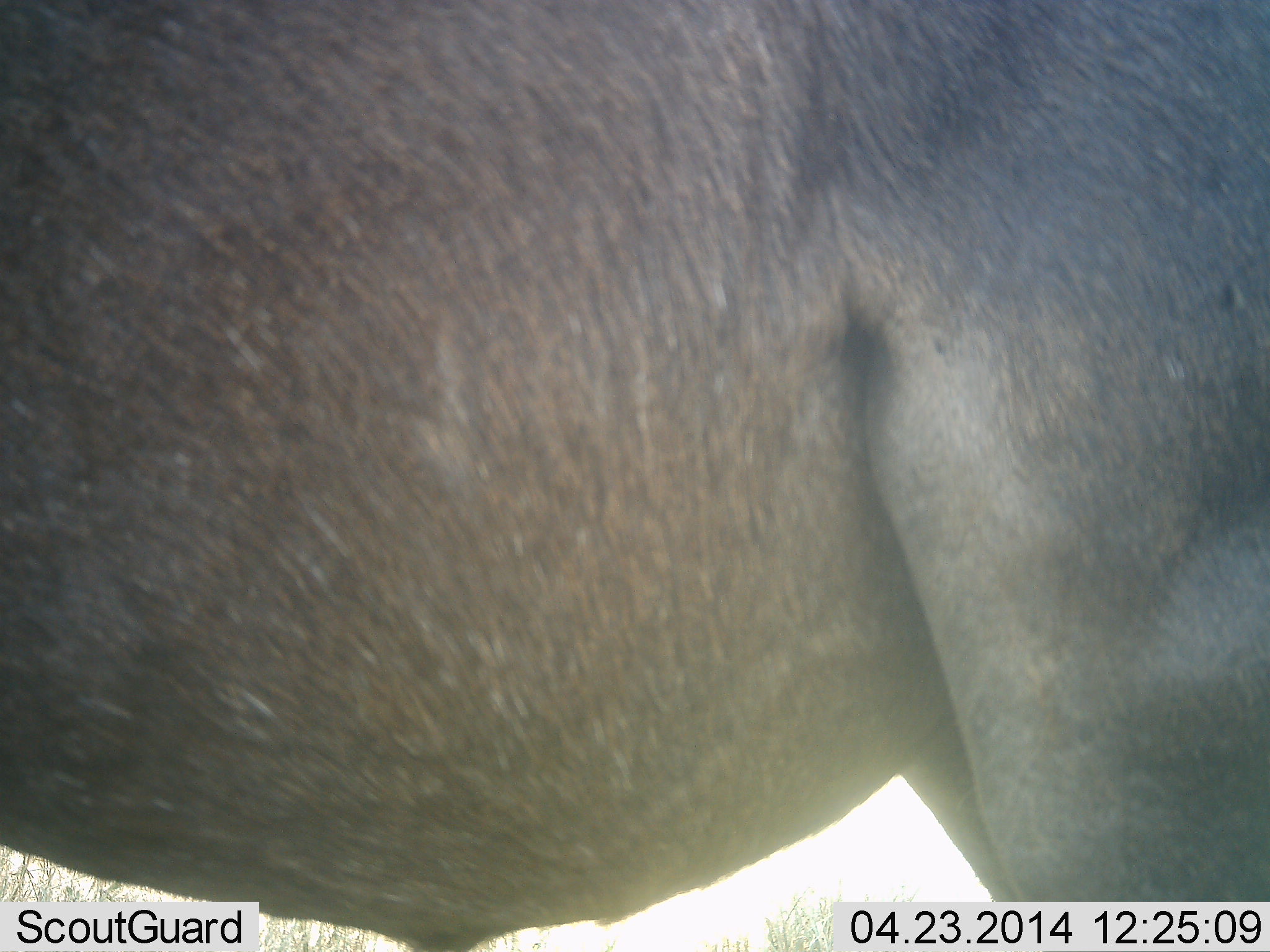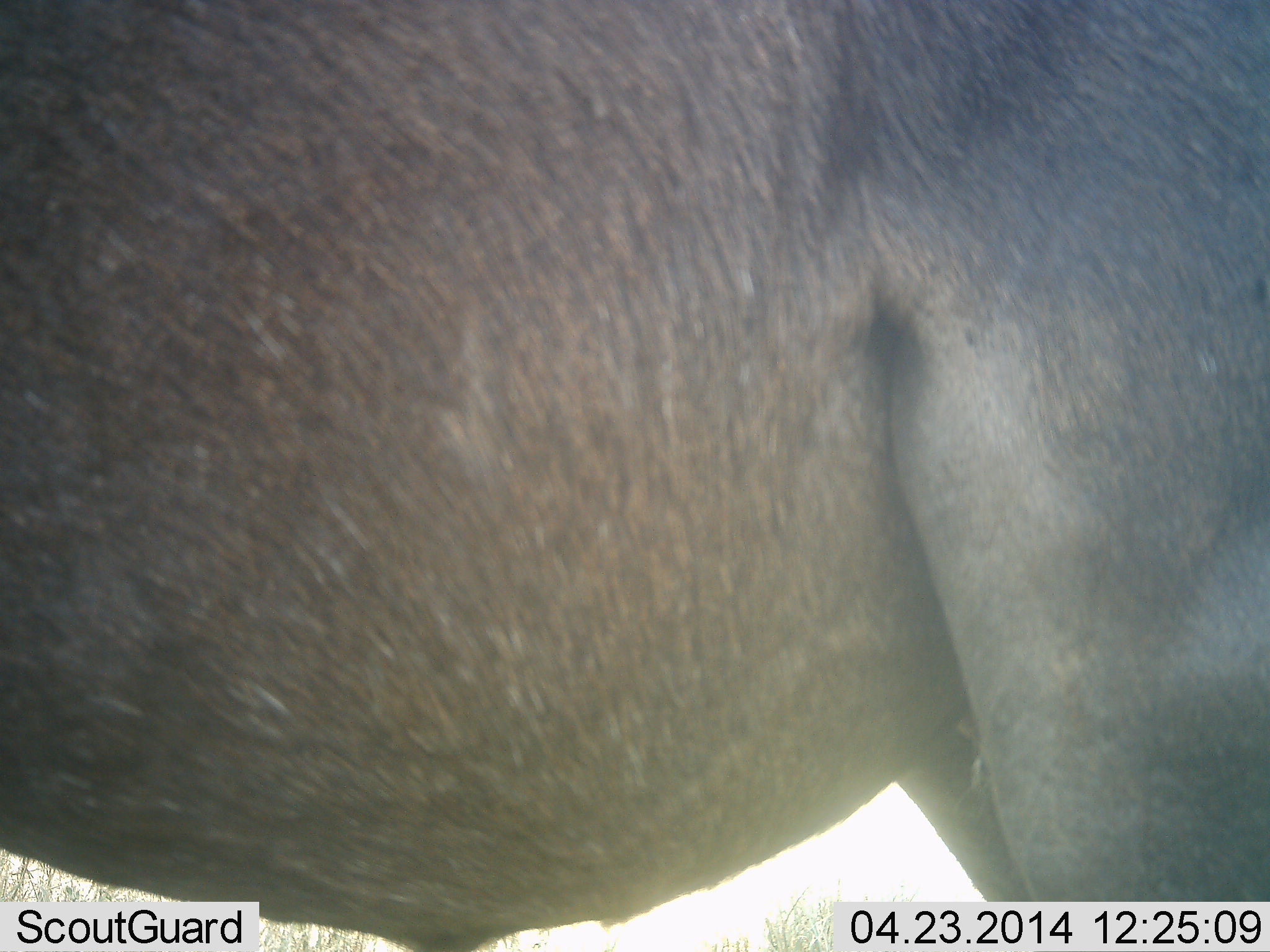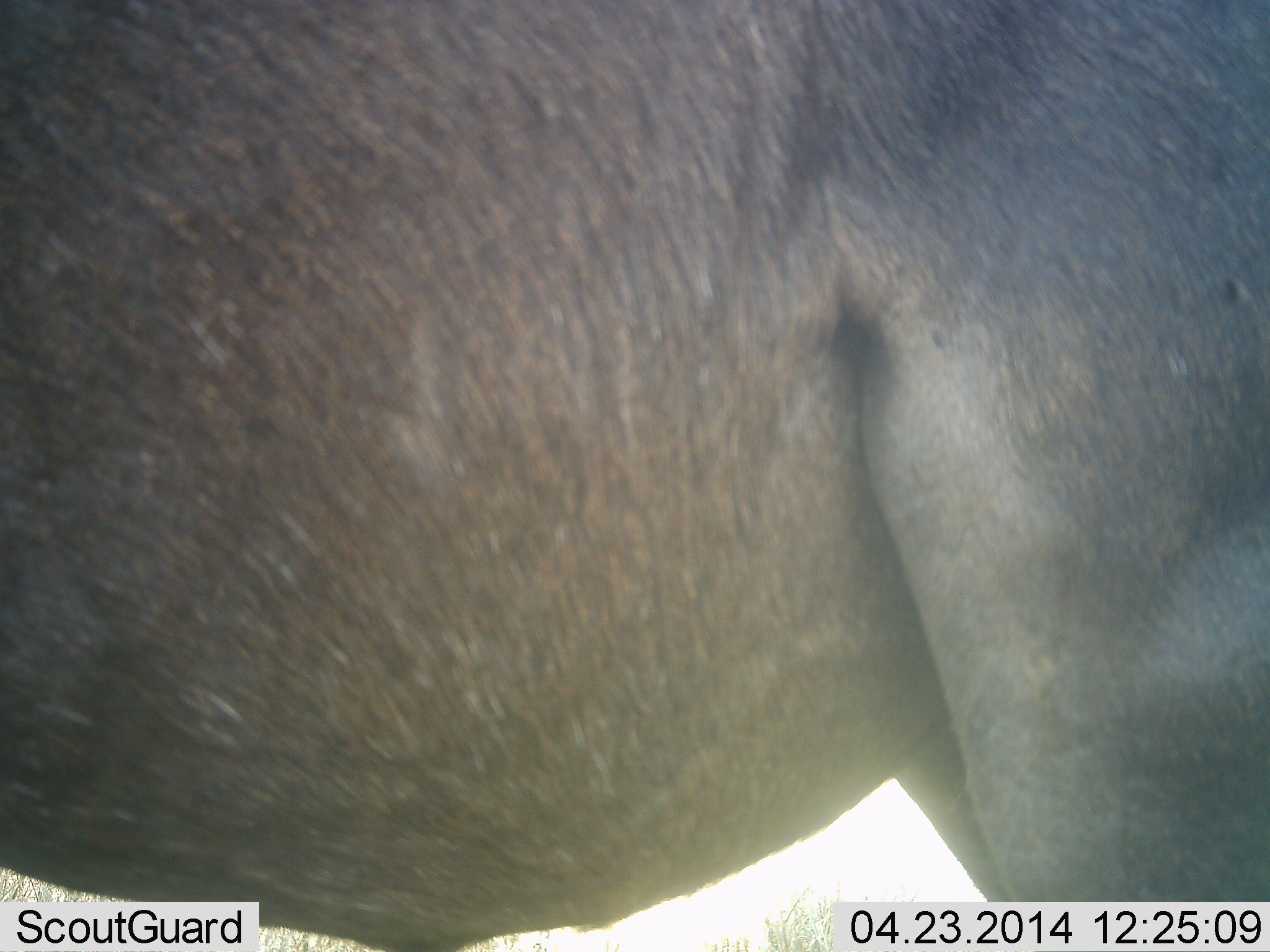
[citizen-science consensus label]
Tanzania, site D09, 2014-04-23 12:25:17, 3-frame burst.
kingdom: Animalia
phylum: Chordata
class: Mammalia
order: Artiodactyla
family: Bovidae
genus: Connochaetes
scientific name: Connochaetes taurinus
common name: blue wildebeest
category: wildebeest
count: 1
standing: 100%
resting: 0%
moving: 0%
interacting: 0%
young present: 0%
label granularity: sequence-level